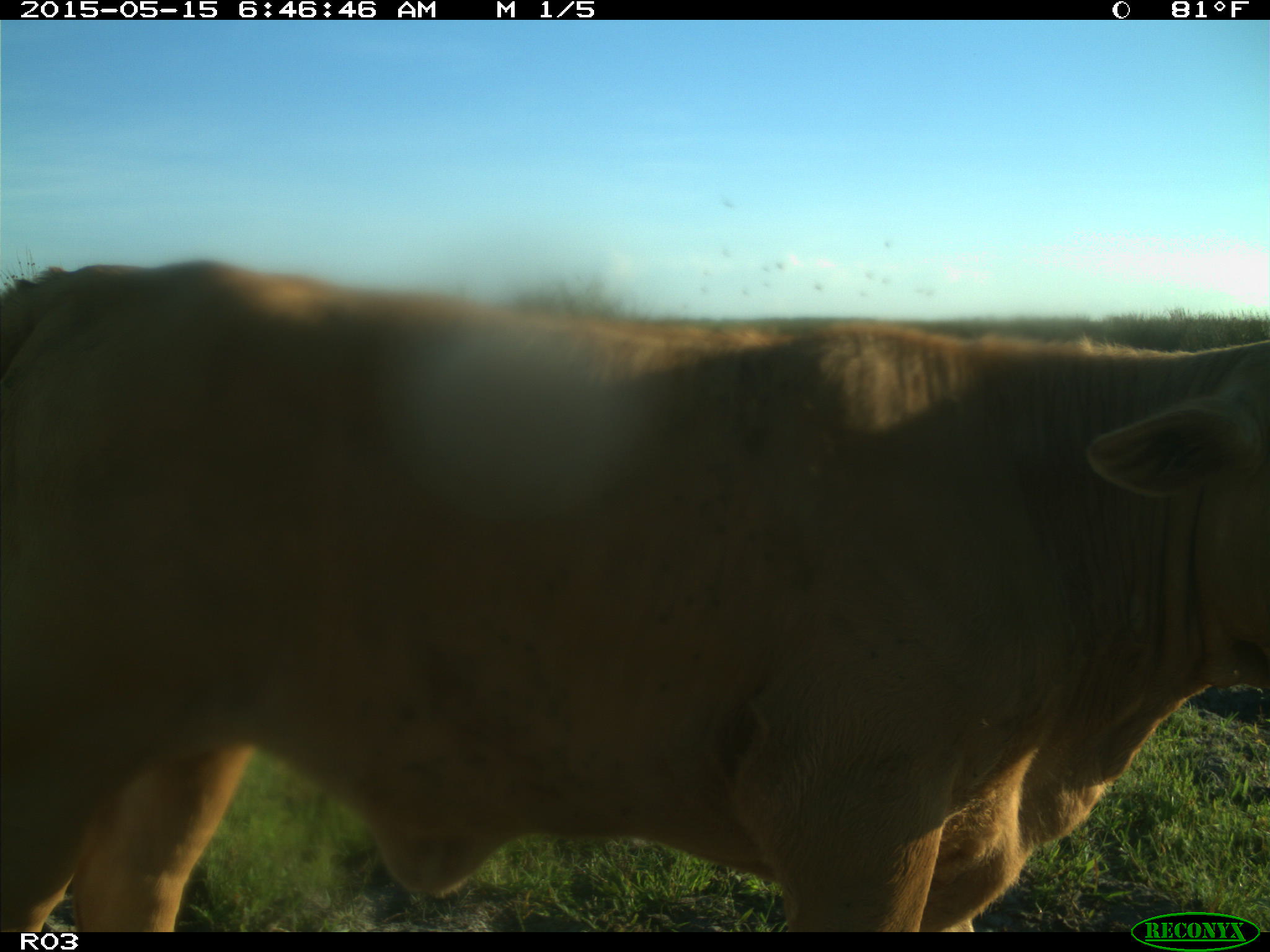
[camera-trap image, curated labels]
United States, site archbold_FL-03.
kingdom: Animalia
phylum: Chordata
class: Mammalia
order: Artiodactyla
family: Bovidae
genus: Bos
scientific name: Bos taurus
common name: domestic cow